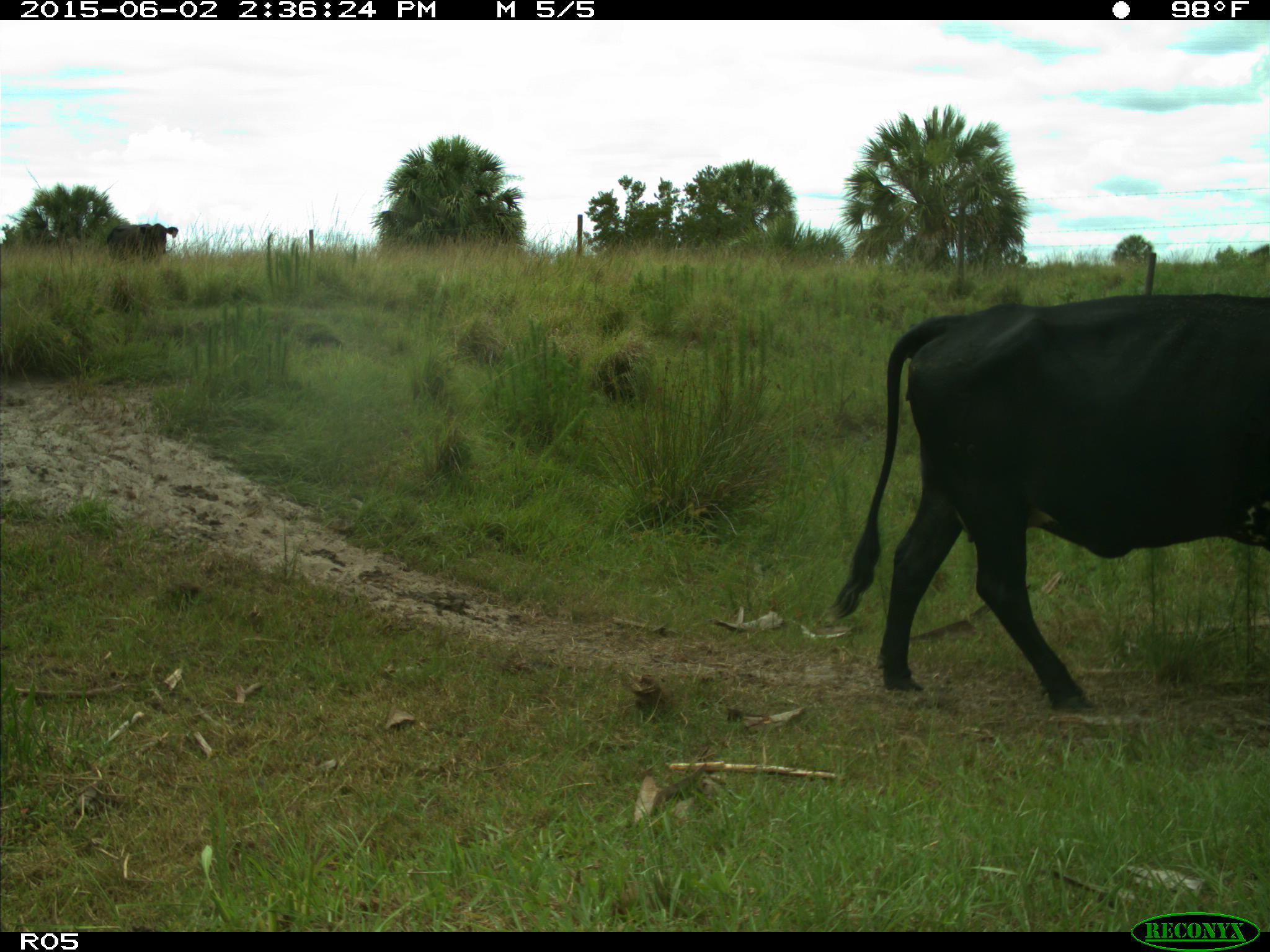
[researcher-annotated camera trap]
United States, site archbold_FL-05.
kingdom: Animalia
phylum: Chordata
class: Mammalia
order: Artiodactyla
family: Bovidae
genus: Bos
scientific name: Bos taurus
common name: domestic cow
Bos taurus (domestic cow).